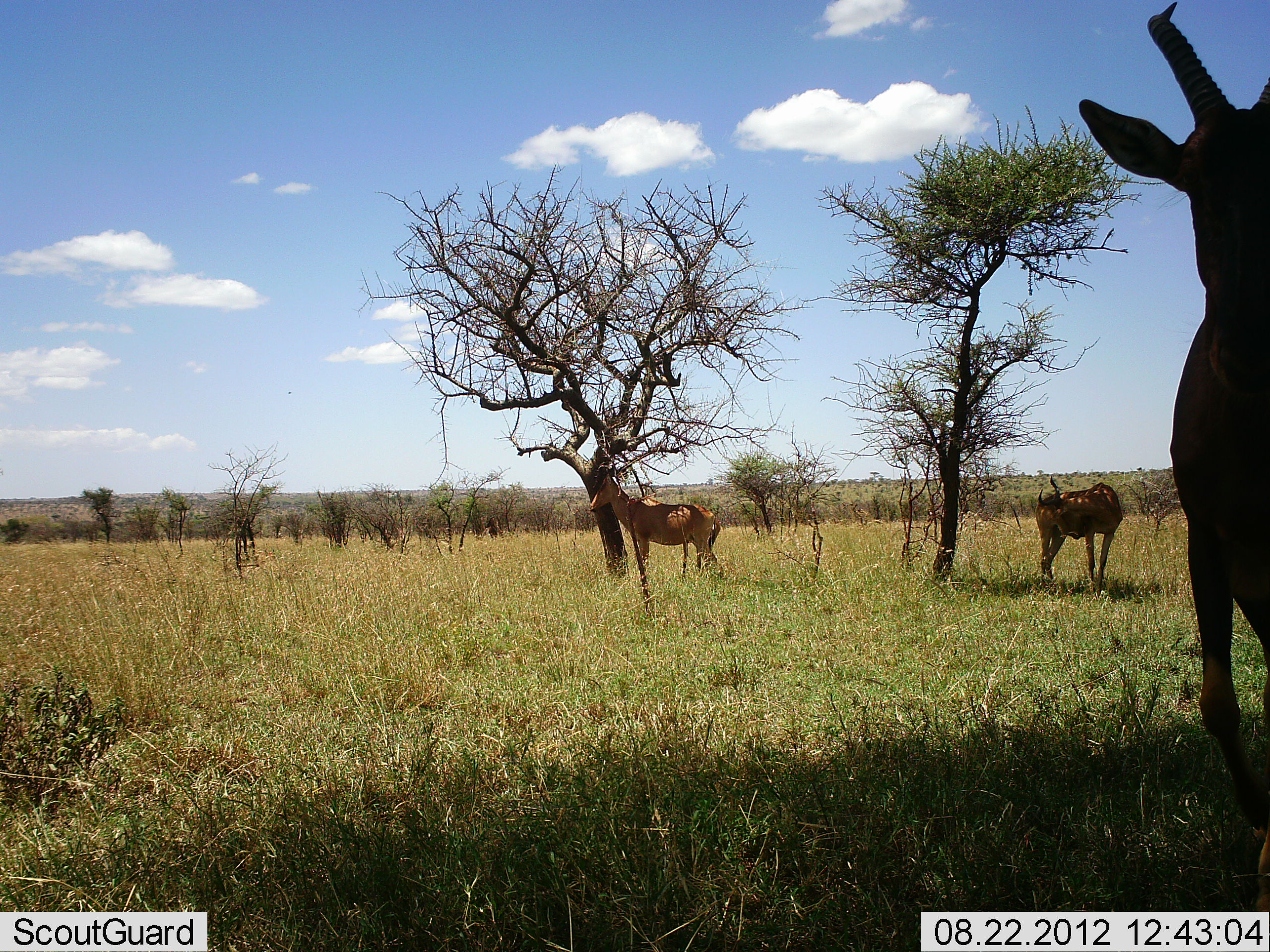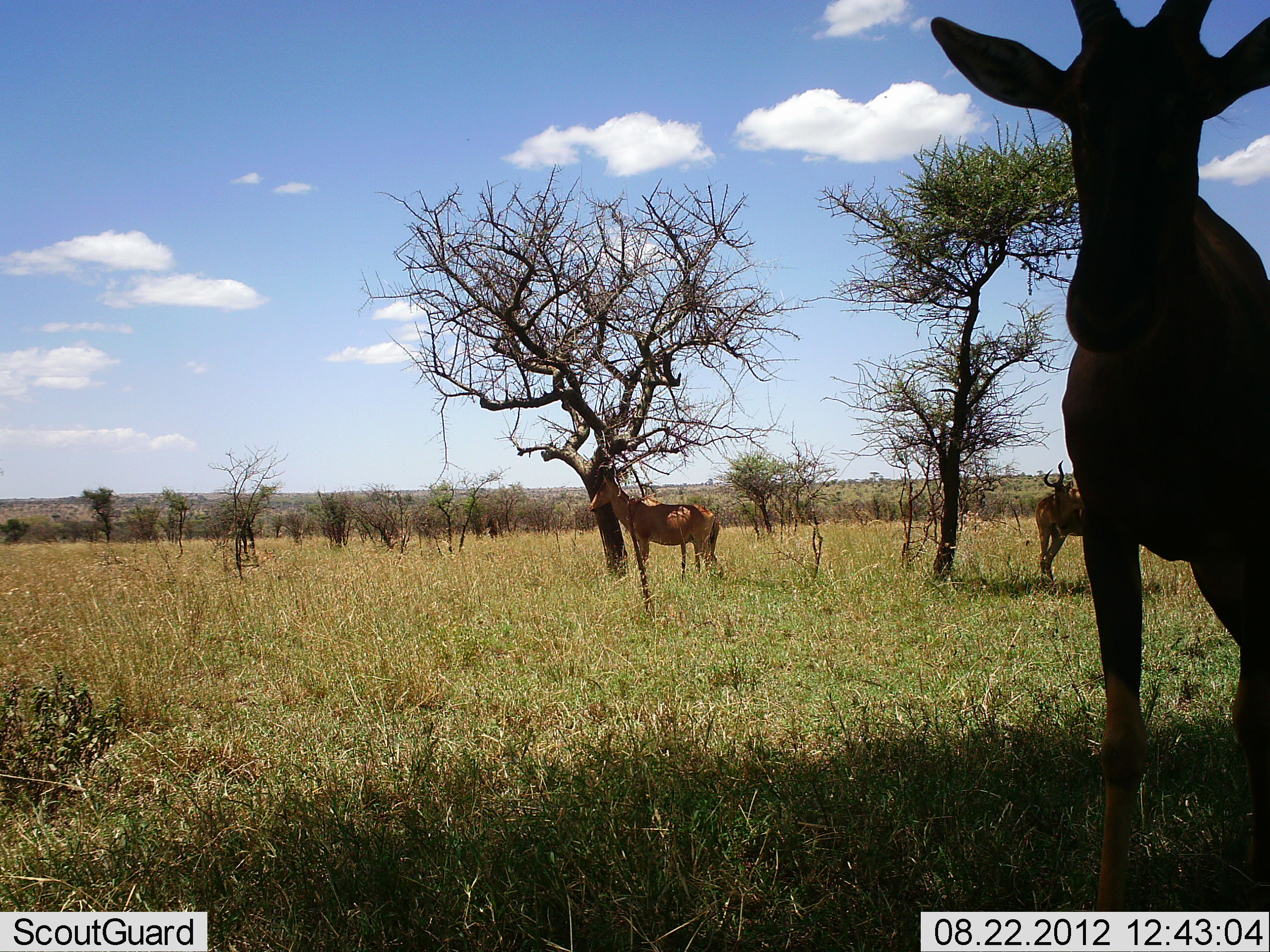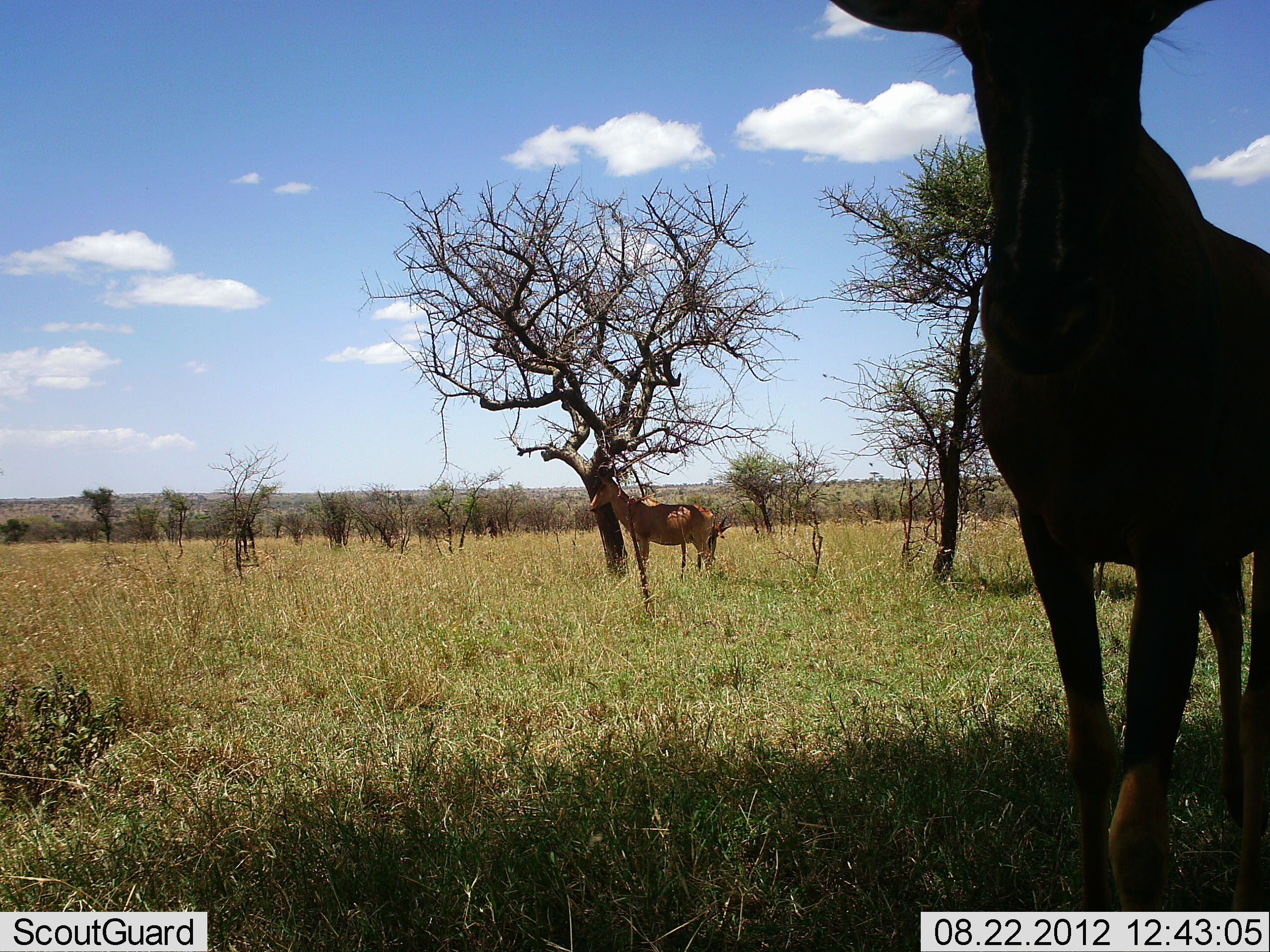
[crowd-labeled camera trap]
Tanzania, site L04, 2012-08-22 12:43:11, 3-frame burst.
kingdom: Animalia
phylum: Chordata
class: Mammalia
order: Artiodactyla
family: Bovidae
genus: Alcelaphus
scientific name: Alcelaphus buselaphus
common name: hartebeest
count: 3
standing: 100%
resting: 0%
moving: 55%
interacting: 0%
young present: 0%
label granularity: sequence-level